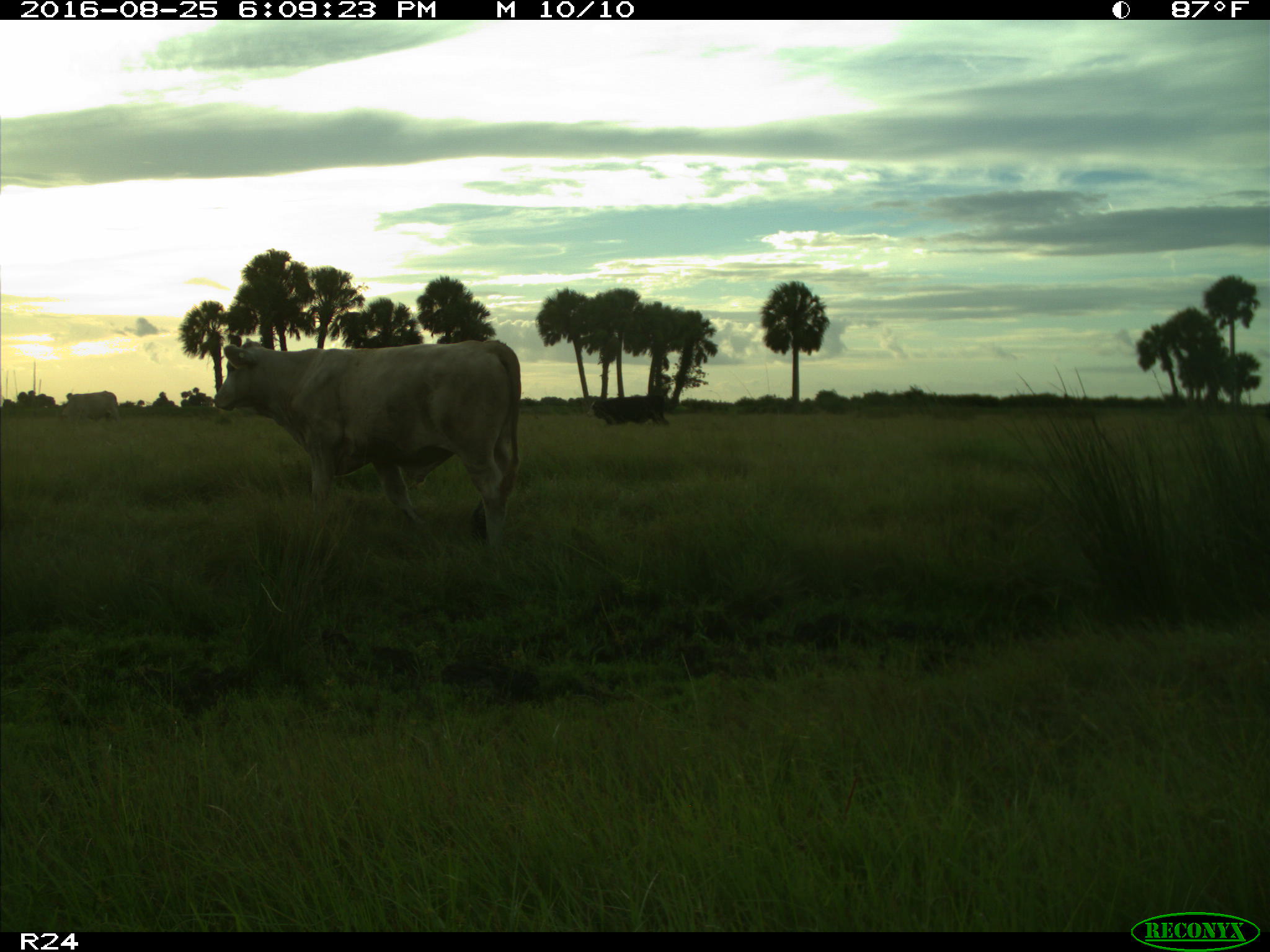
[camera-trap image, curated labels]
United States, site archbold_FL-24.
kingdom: Animalia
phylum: Chordata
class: Mammalia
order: Artiodactyla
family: Bovidae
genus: Bos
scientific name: Bos taurus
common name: domestic cow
Bos taurus (domestic cow).